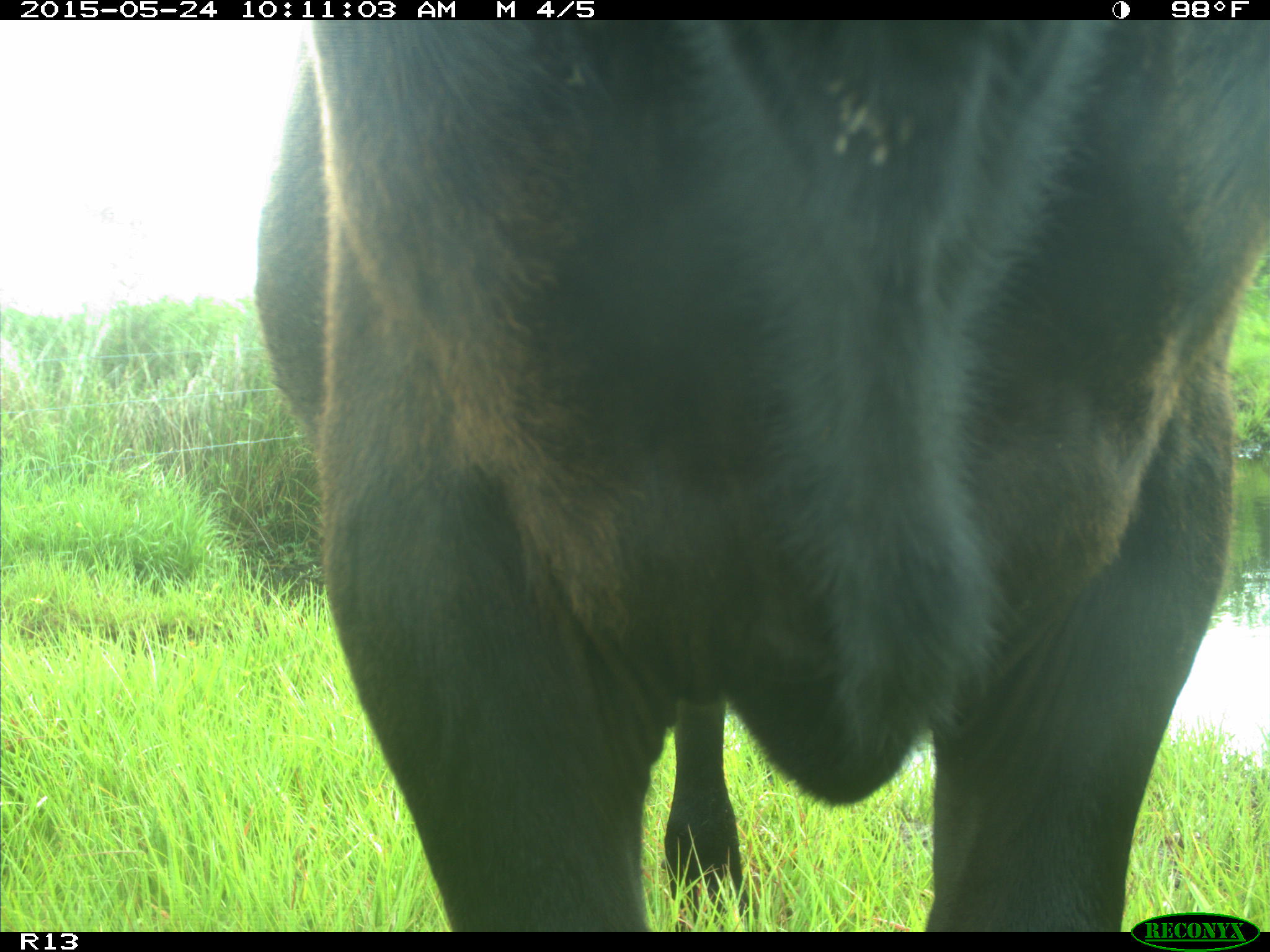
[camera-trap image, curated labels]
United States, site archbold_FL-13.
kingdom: Animalia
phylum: Chordata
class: Mammalia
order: Artiodactyla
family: Bovidae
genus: Bos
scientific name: Bos taurus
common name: domestic cow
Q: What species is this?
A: Bos taurus (domestic cow).